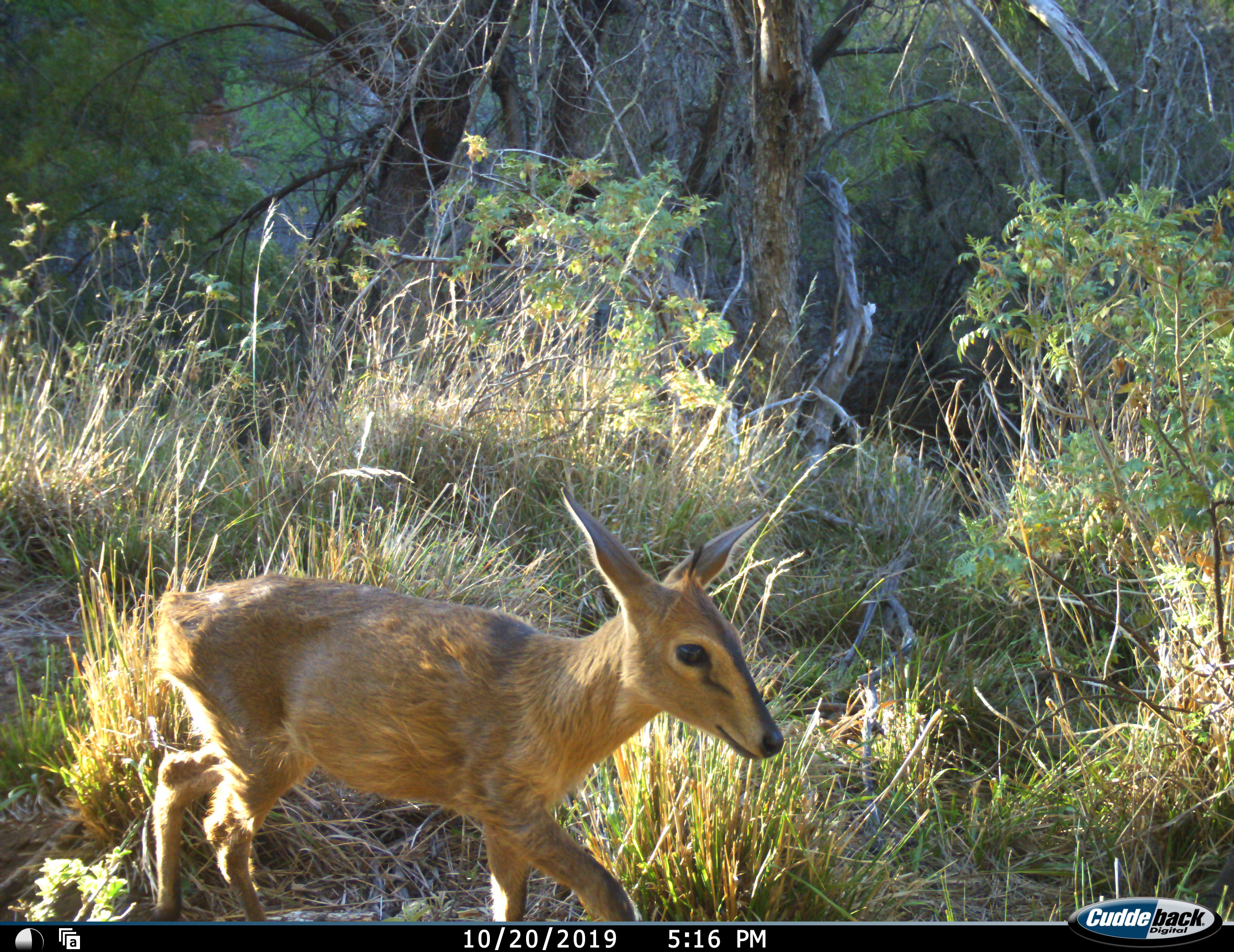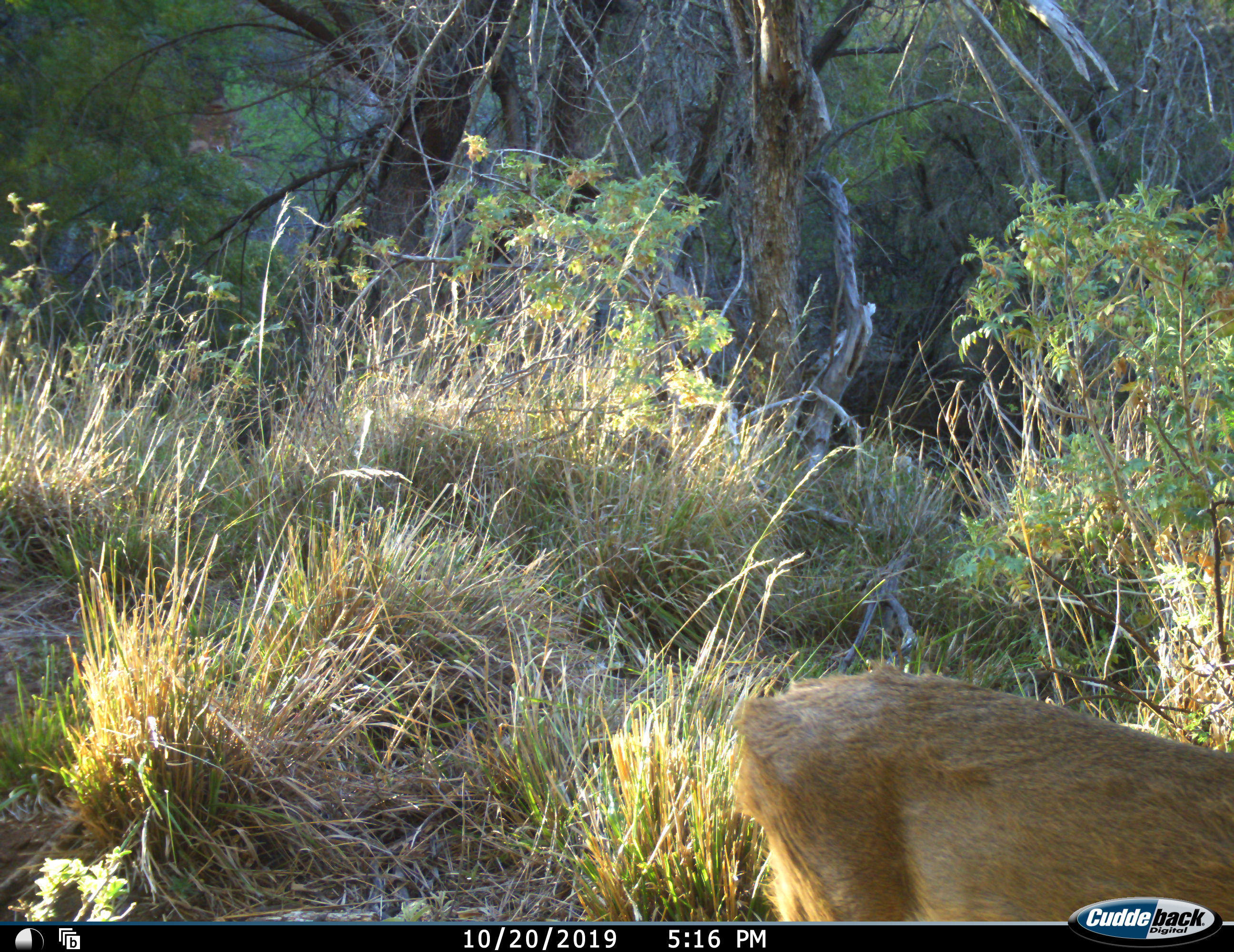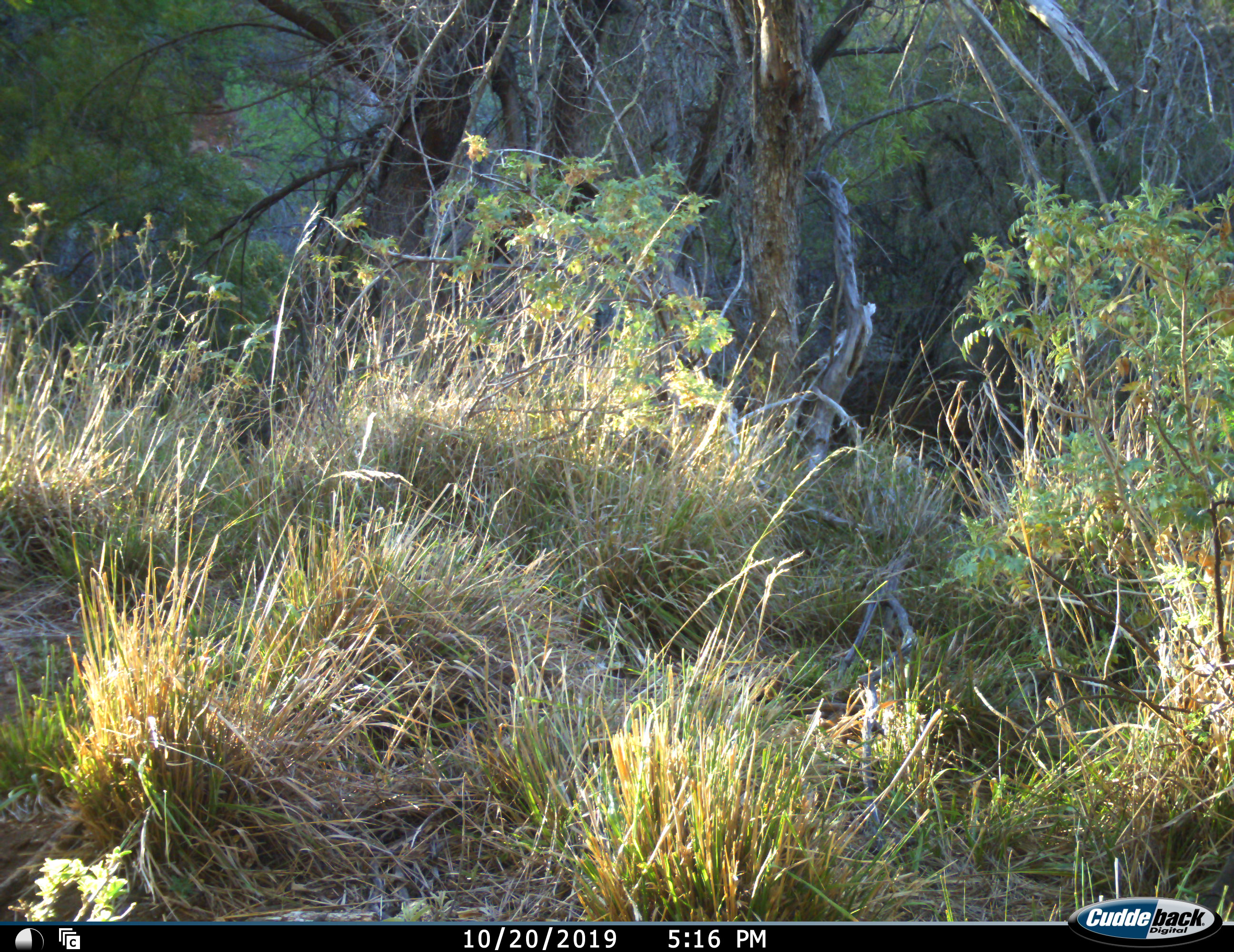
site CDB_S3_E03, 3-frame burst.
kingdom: Animalia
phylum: Chordata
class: Mammalia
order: Artiodactyla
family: Bovidae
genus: Sylvicapra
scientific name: Sylvicapra grimmia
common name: common duiker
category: duikercommongrey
Duikercommongrey (common duiker) (Sylvicapra grimmia), count 1. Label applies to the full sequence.